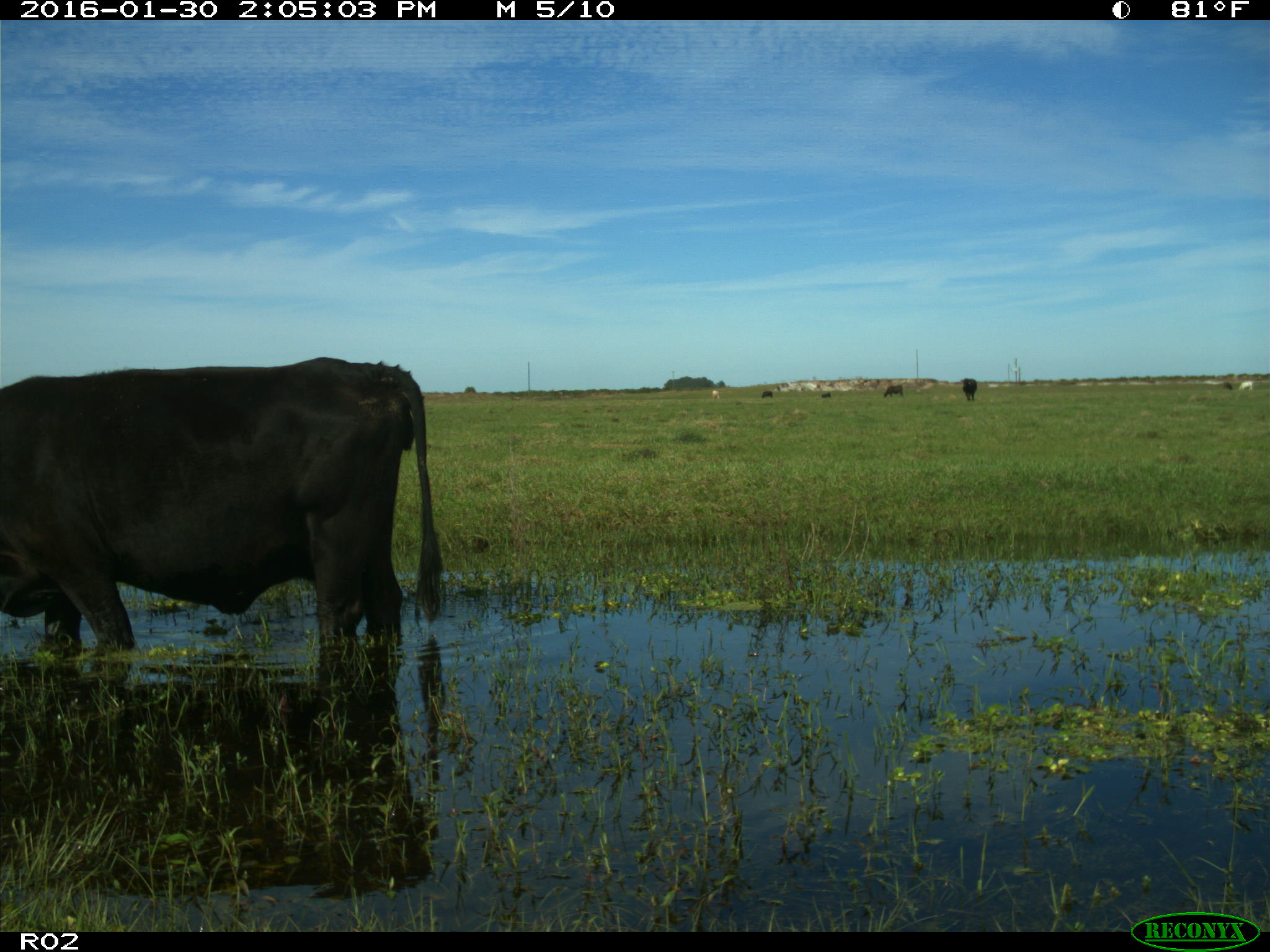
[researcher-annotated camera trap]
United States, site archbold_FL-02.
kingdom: Animalia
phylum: Chordata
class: Mammalia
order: Artiodactyla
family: Bovidae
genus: Bos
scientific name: Bos taurus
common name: domestic cow